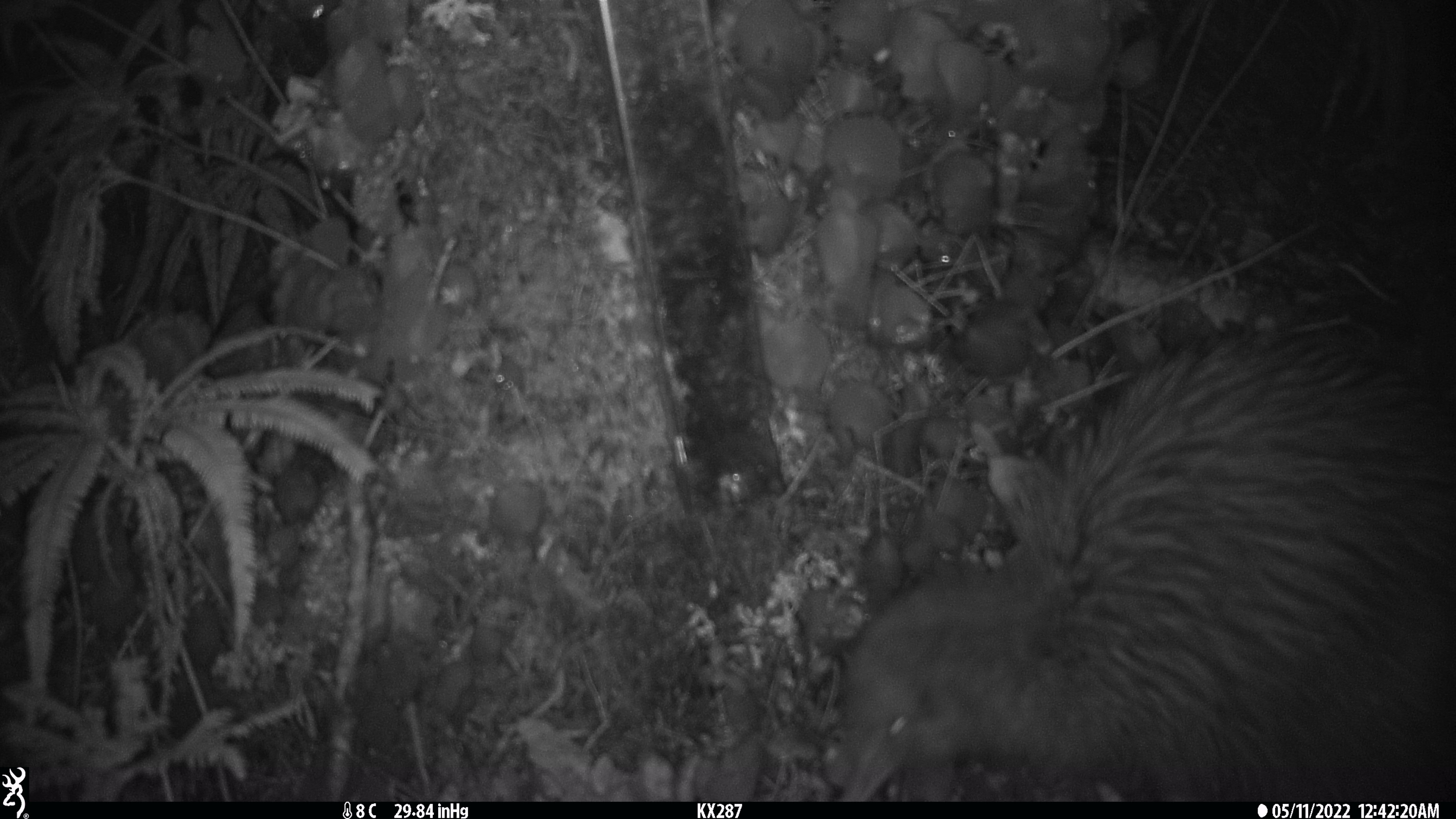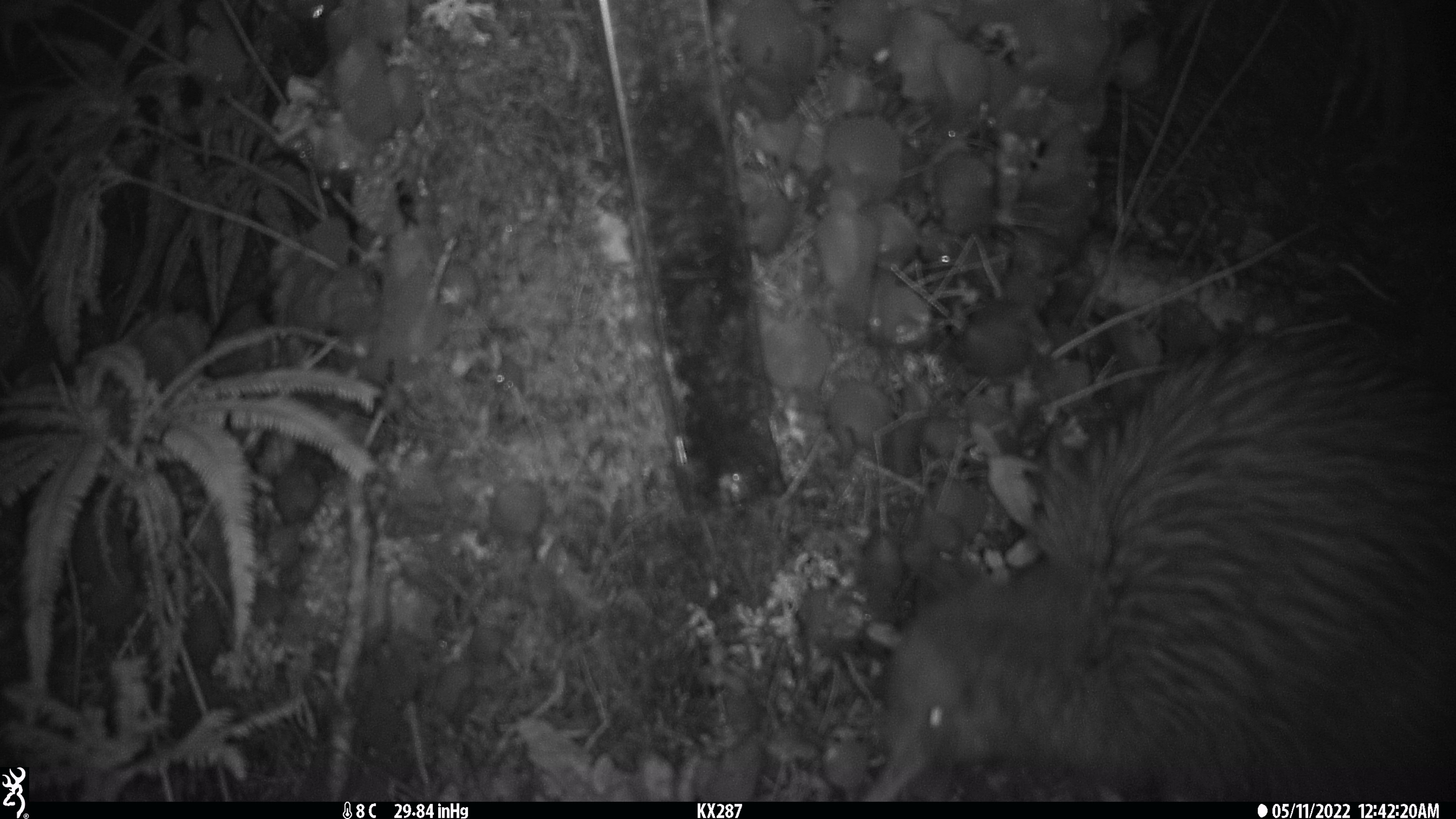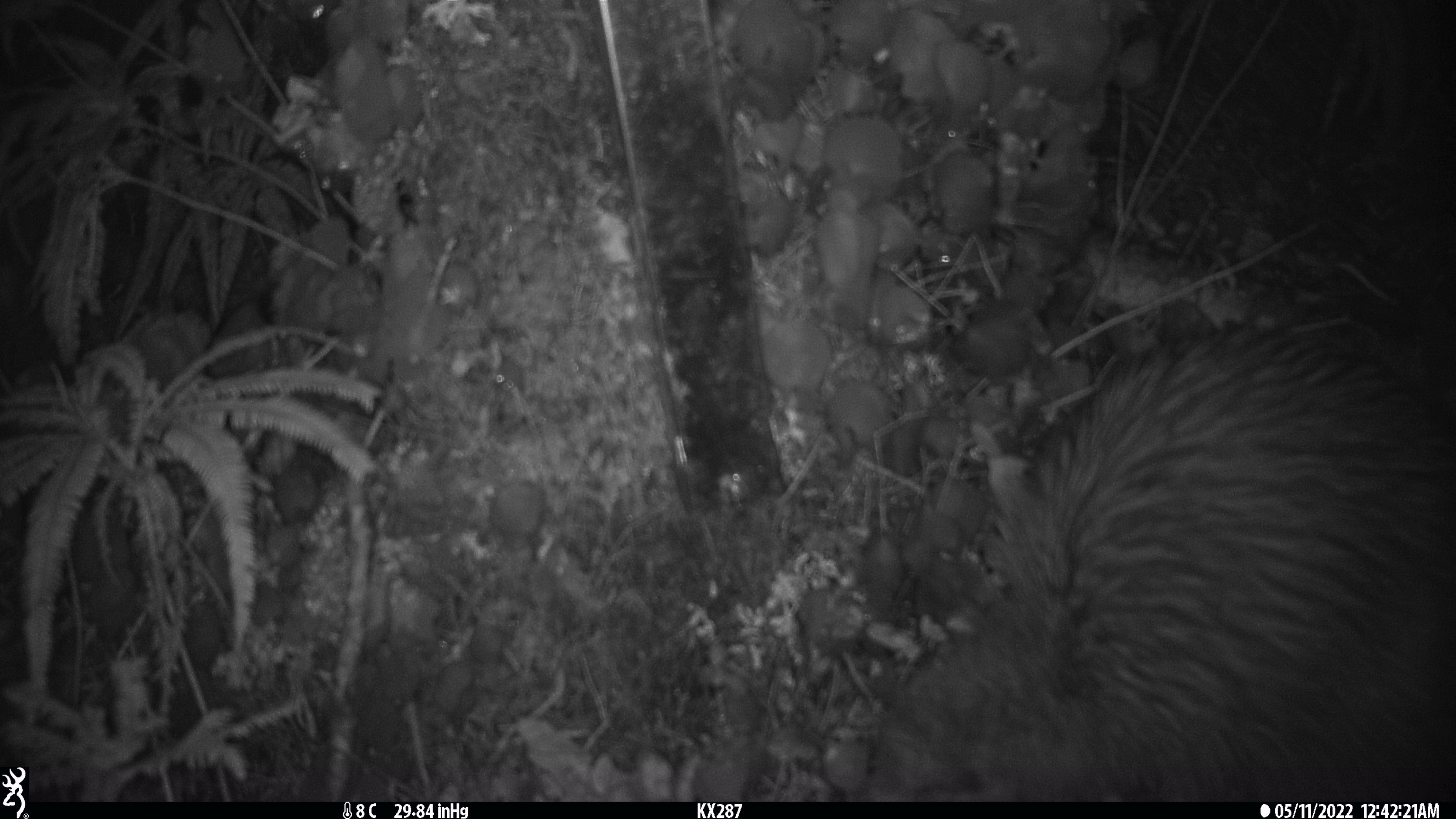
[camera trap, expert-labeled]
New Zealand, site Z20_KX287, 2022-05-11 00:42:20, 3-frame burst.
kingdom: Animalia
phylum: Chordata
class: Aves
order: Apterygiformes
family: Apterygidae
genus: Apteryx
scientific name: Apteryx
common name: kiwi